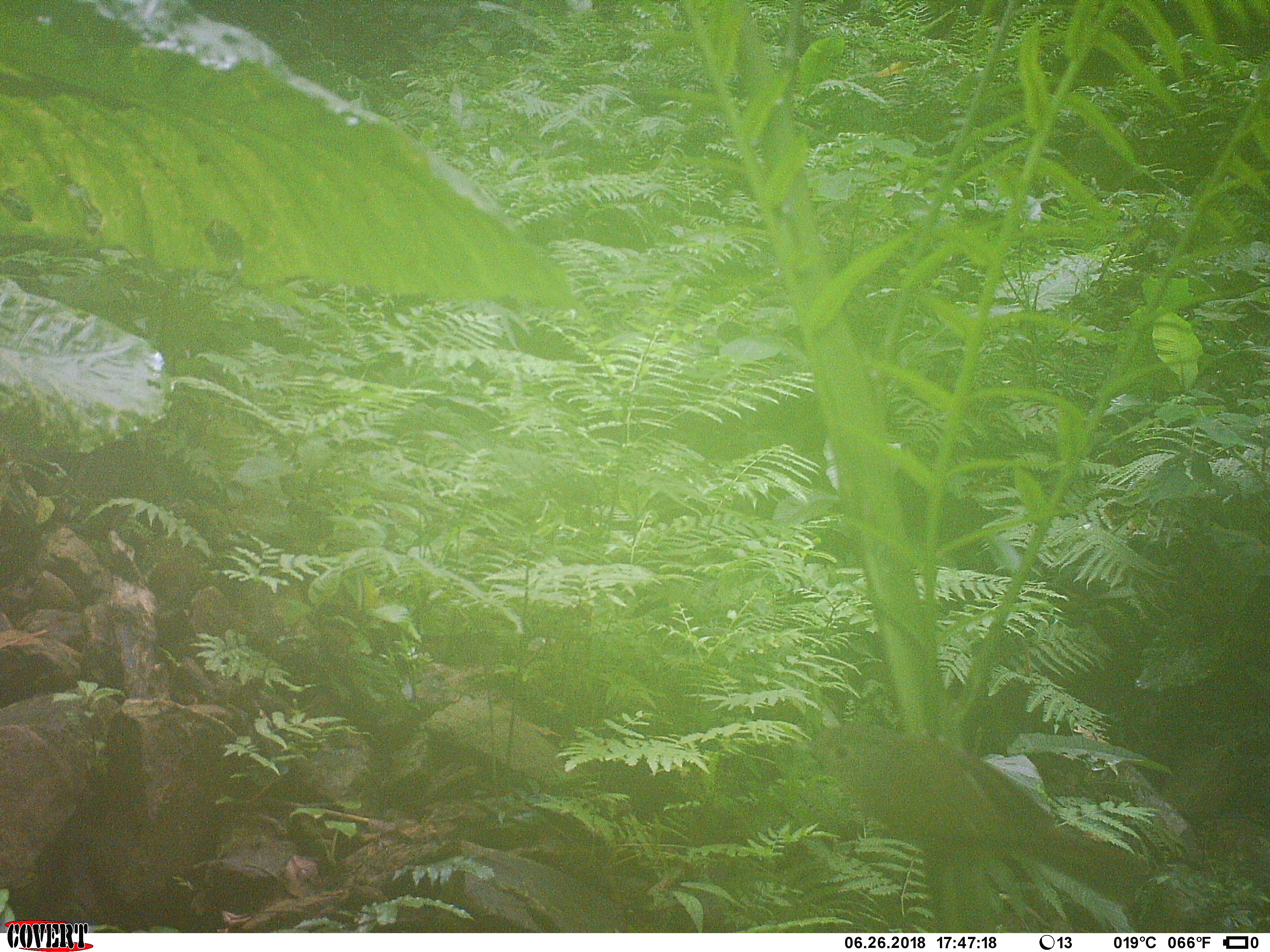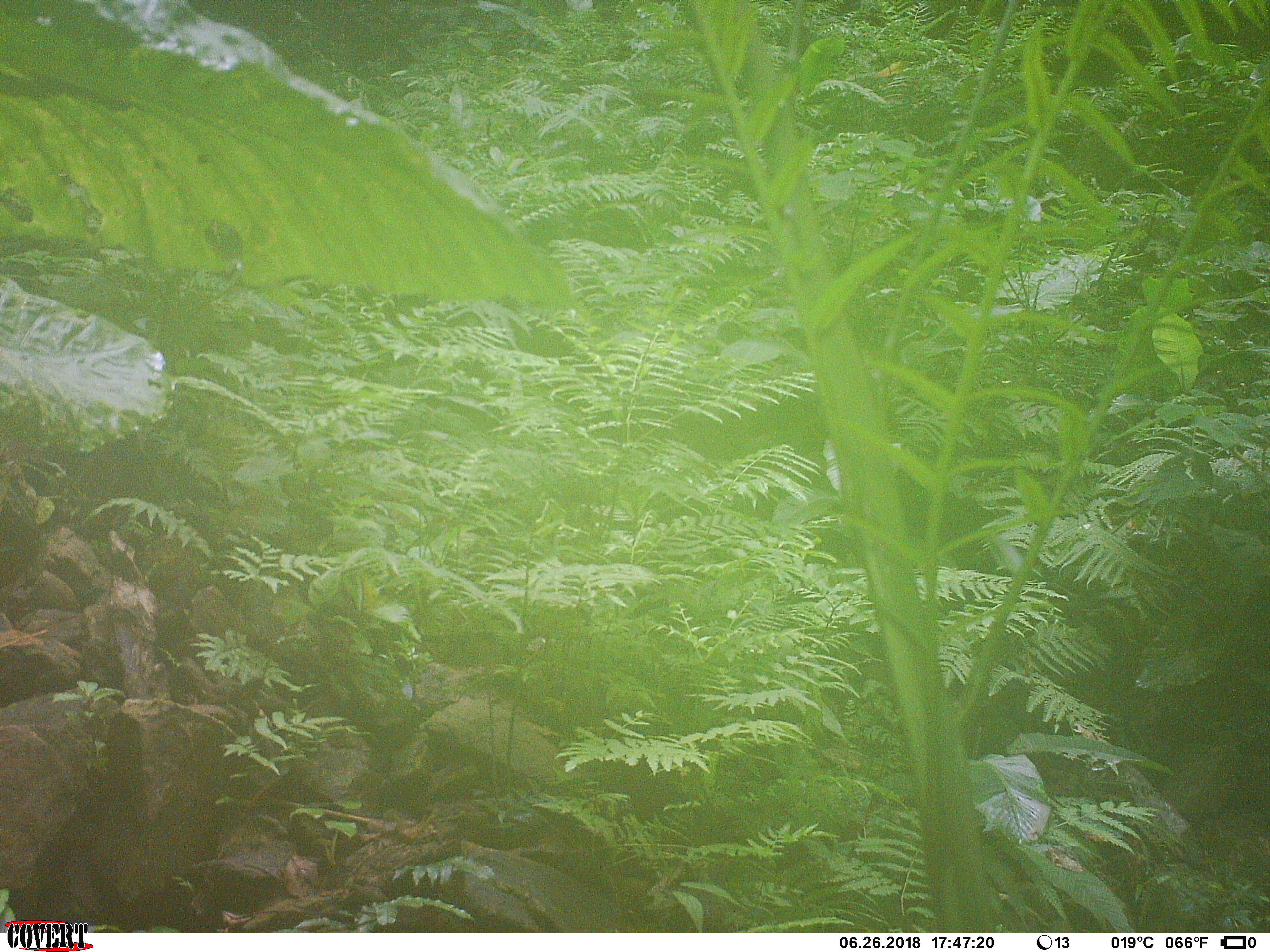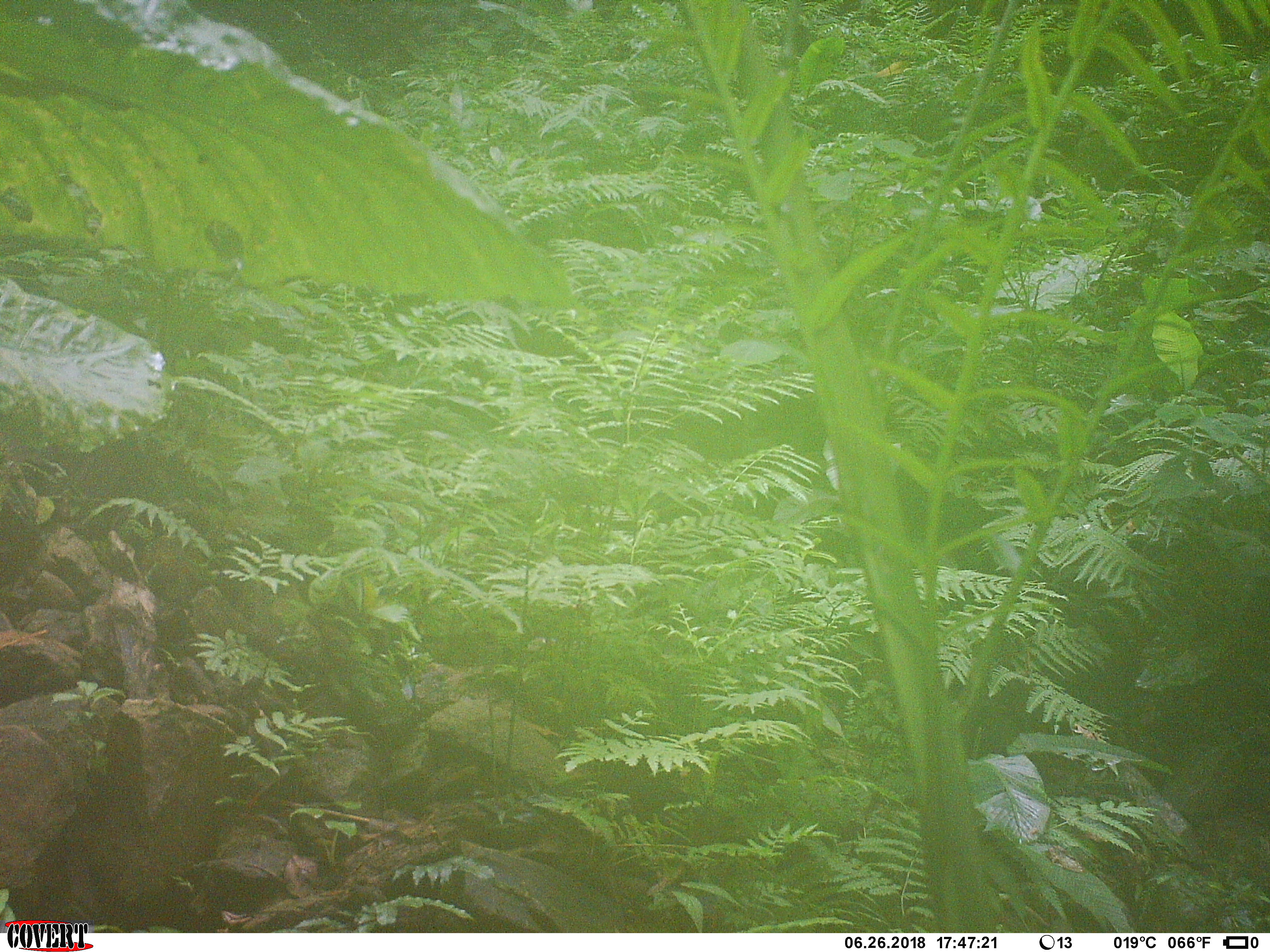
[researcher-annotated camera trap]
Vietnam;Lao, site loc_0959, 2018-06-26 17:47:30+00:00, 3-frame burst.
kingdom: Animalia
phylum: Chordata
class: Aves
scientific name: Aves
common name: bird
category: unidentified bird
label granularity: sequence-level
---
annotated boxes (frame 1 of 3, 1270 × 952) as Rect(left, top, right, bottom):
unidentified bird: Rect(795, 722, 1145, 906)